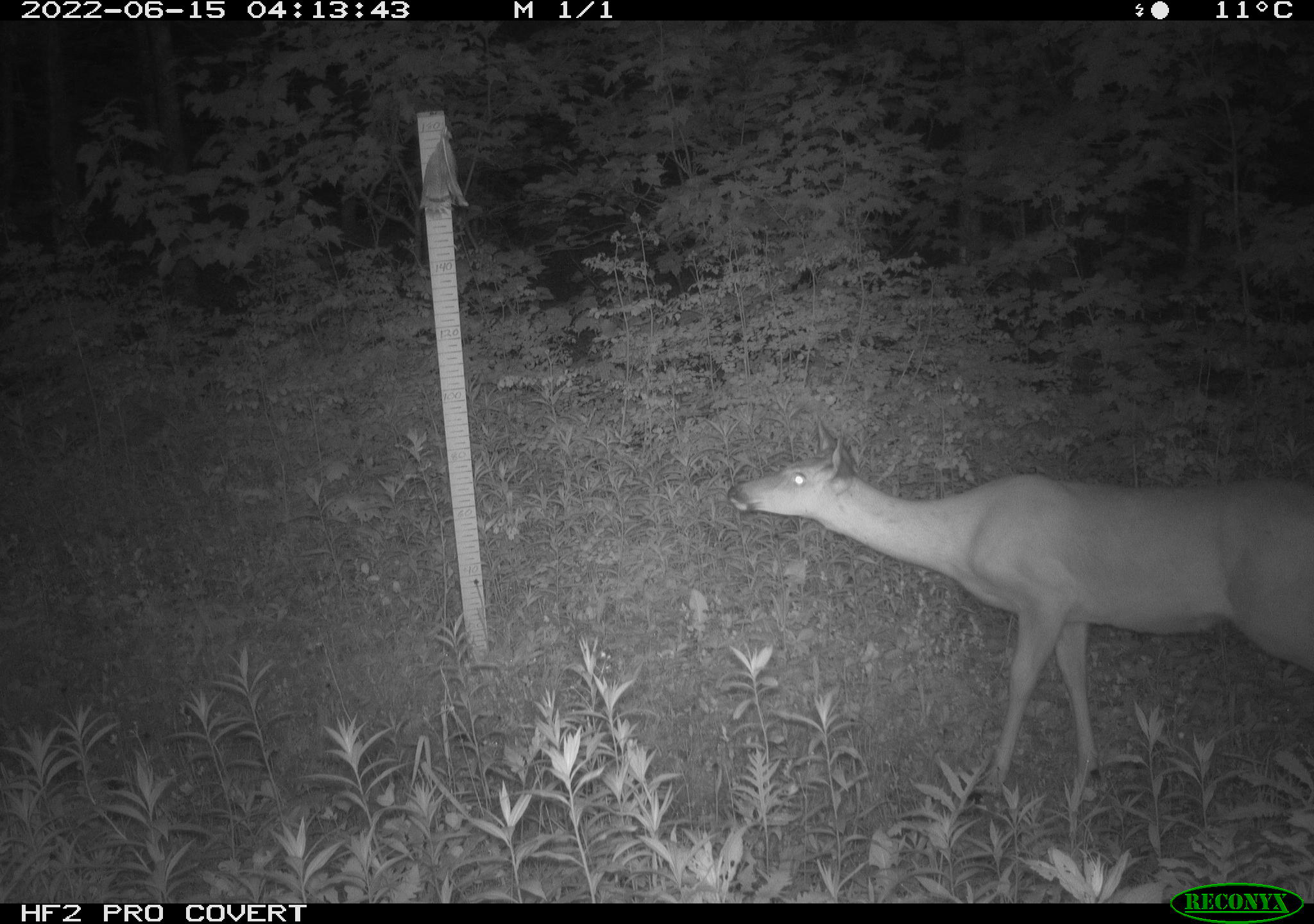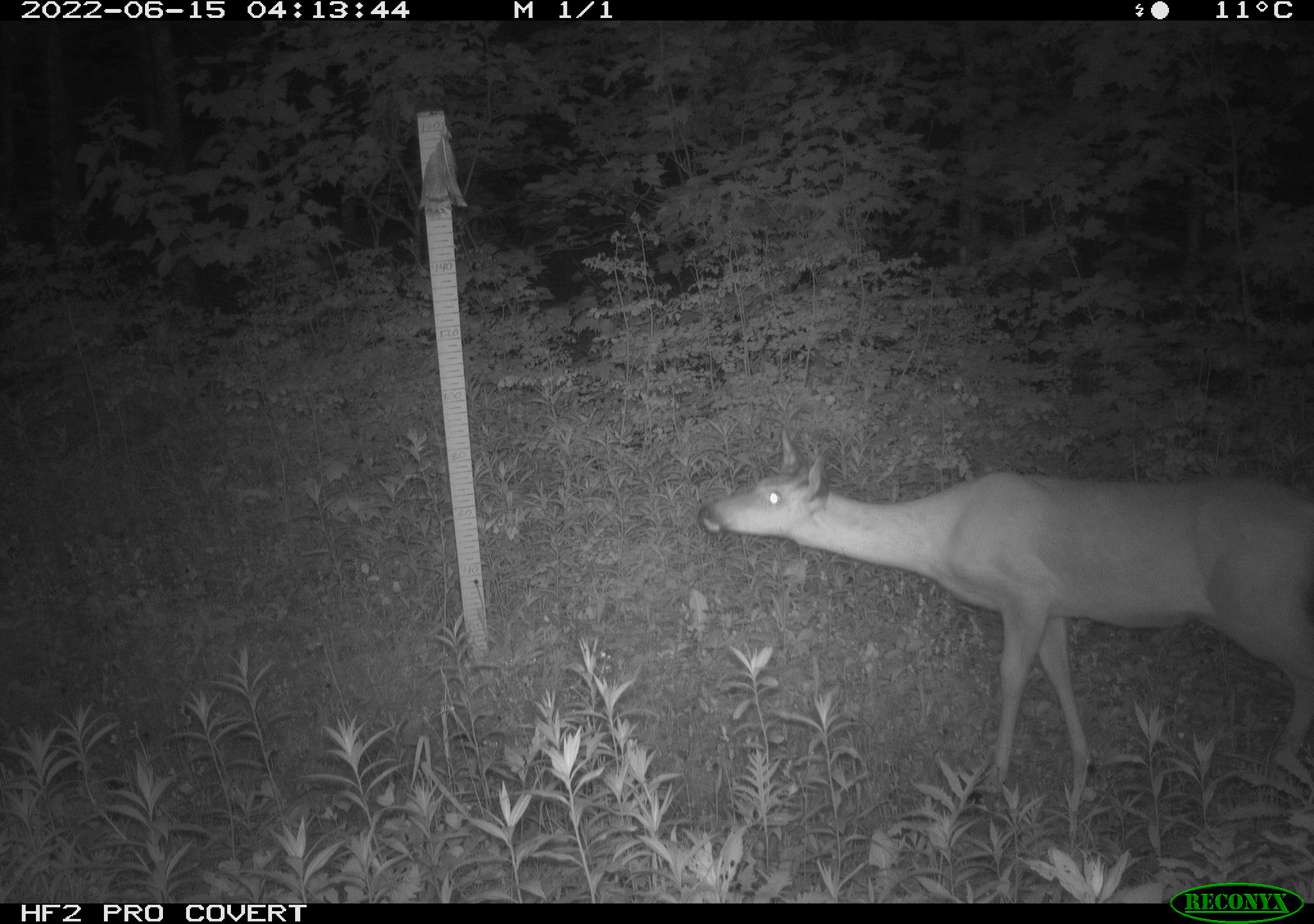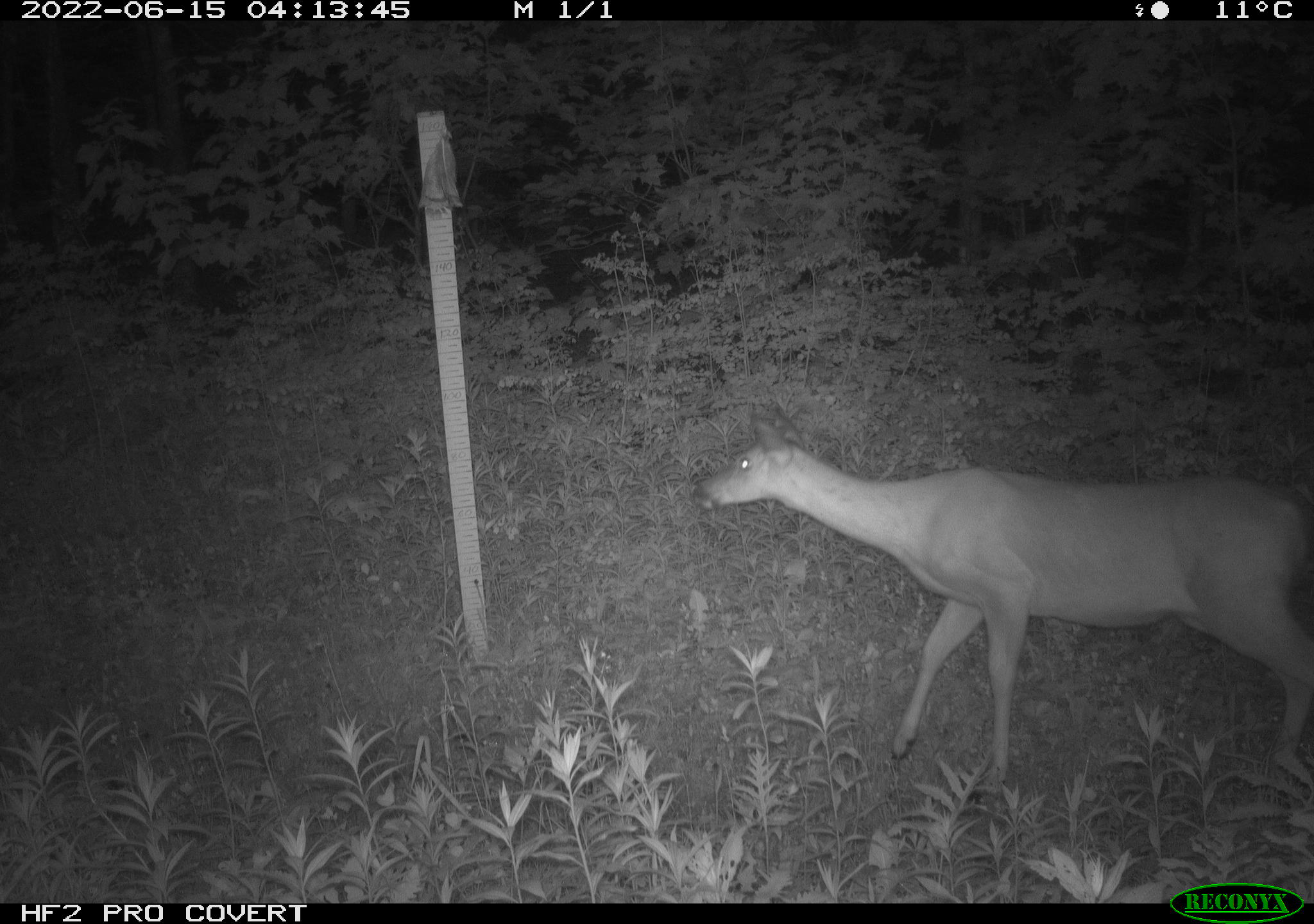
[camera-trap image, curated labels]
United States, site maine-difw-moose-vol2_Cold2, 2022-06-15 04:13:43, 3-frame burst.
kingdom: Animalia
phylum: Chordata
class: Mammalia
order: Artiodactyla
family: Cervidae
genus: Odocoileus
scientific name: Odocoileus virginianus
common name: white-tailed deer